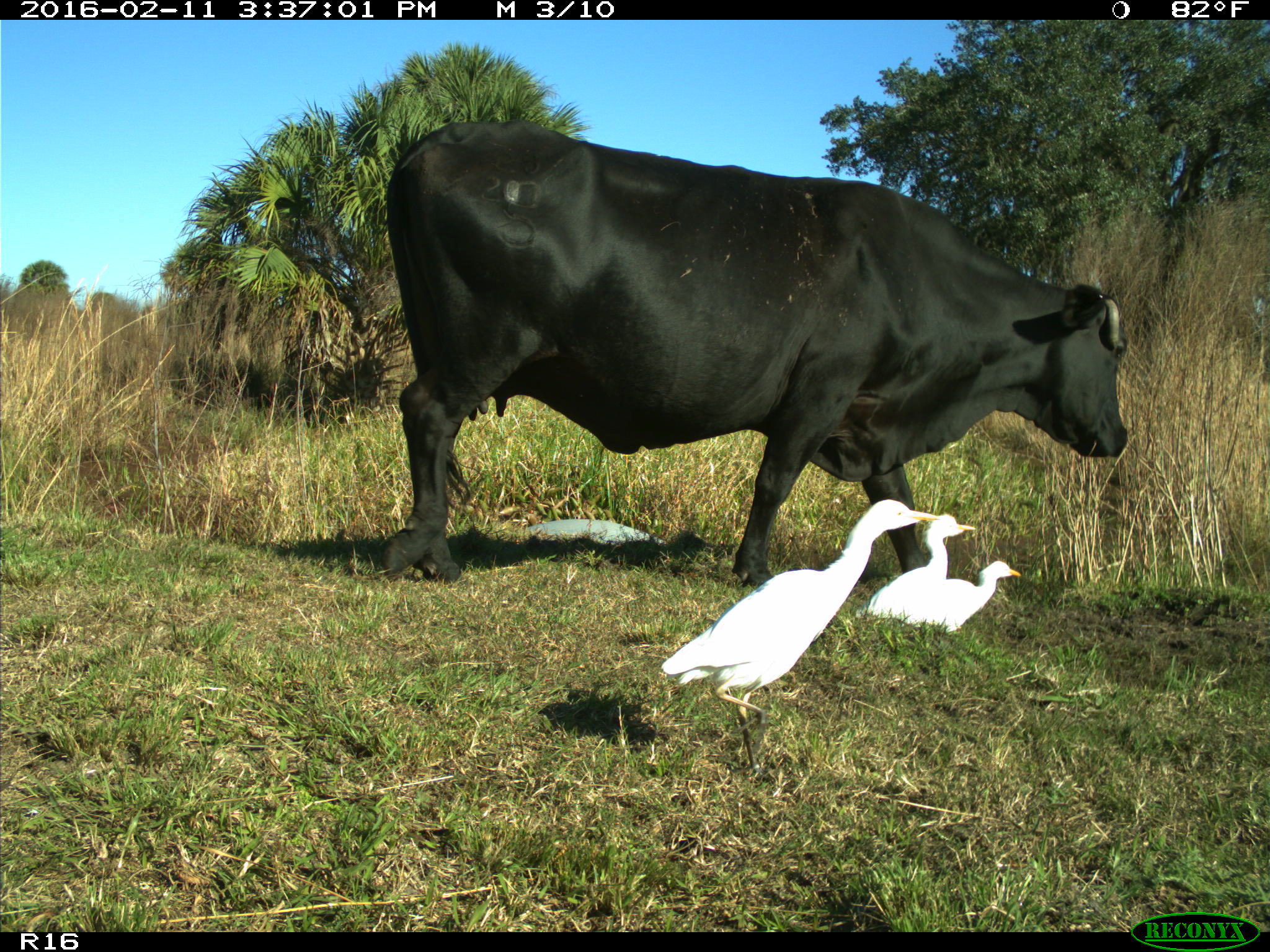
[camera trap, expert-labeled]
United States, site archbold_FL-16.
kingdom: Animalia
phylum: Chordata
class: Mammalia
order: Artiodactyla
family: Bovidae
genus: Bos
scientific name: Bos taurus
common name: domestic cow